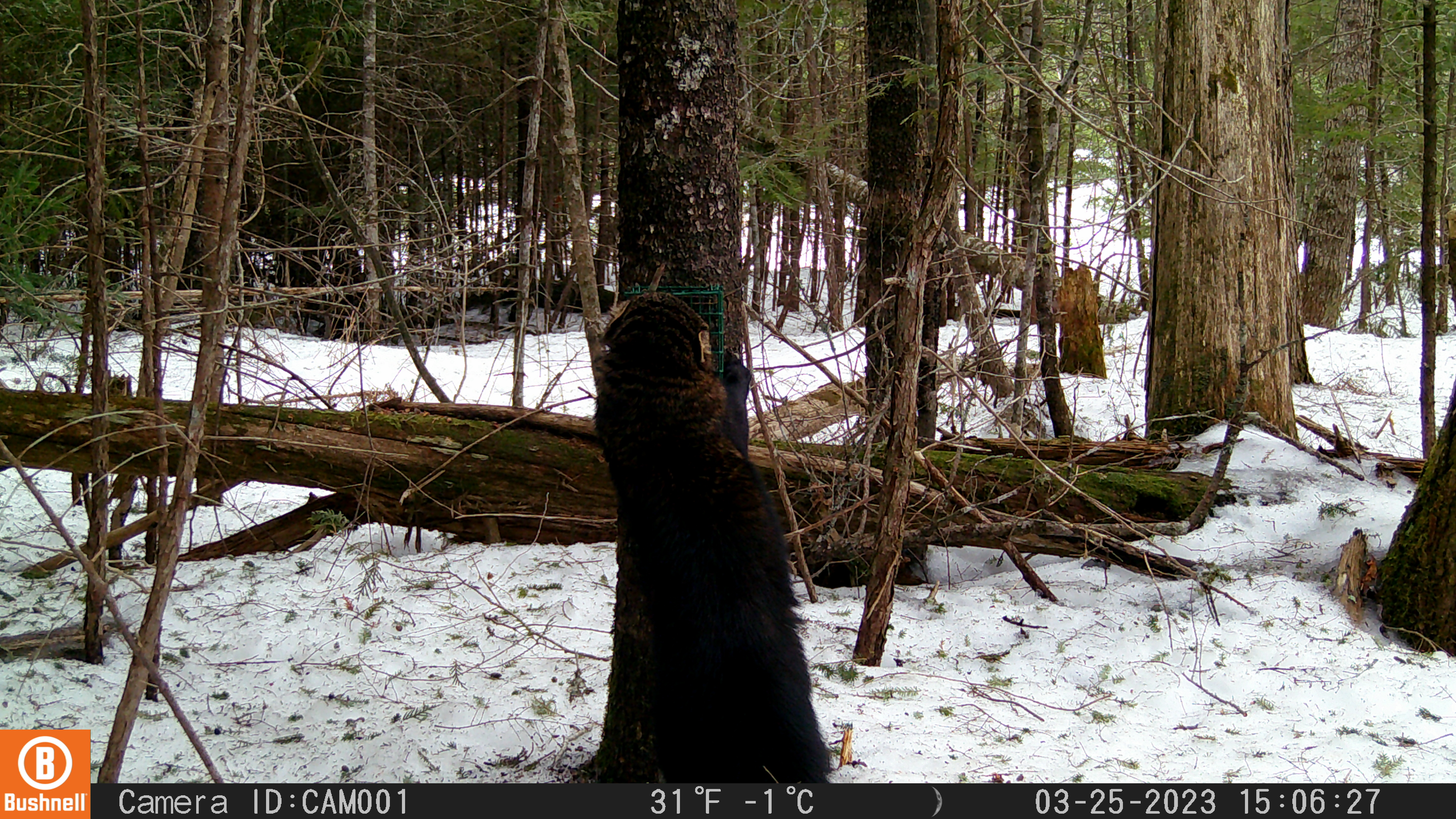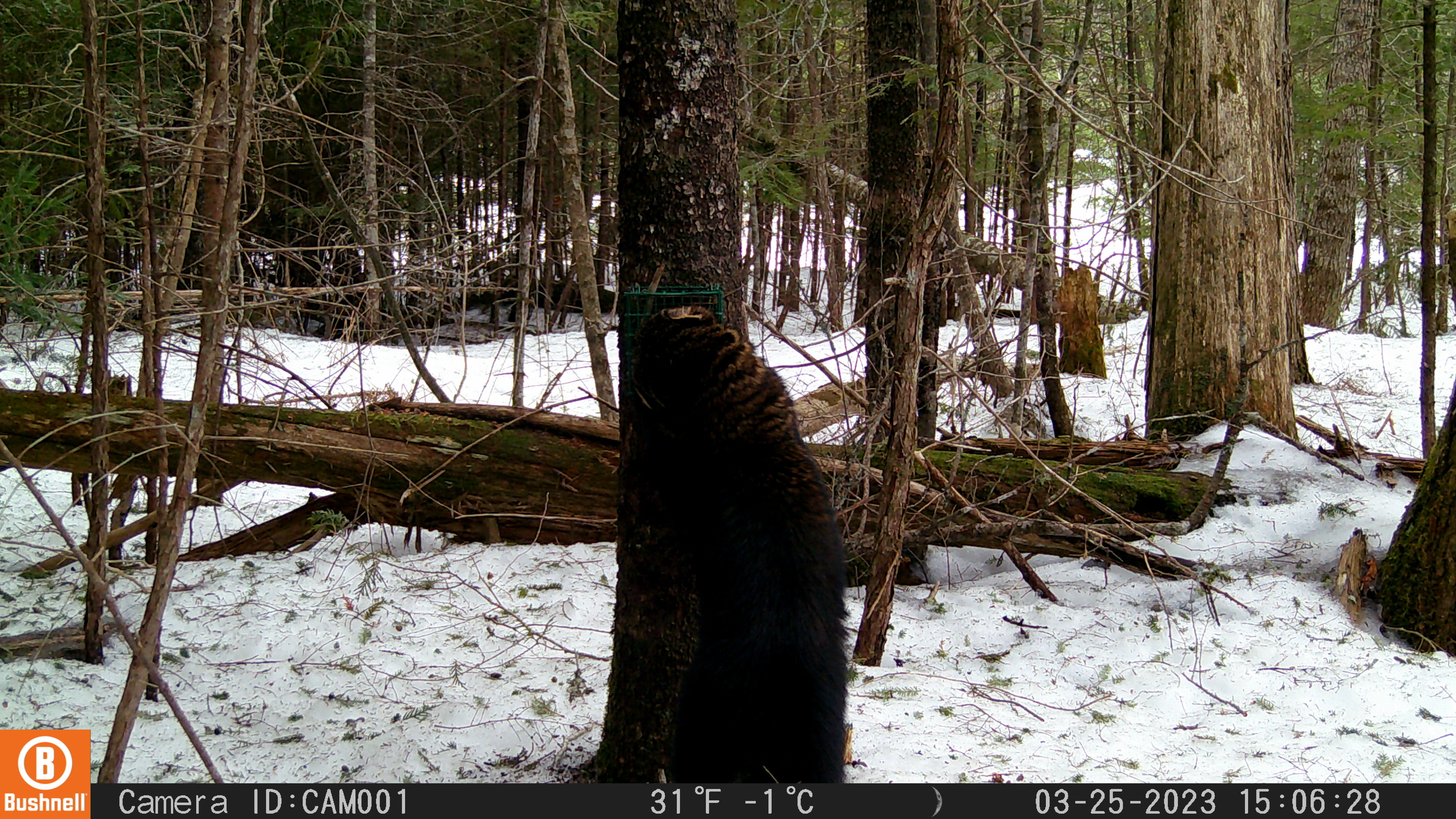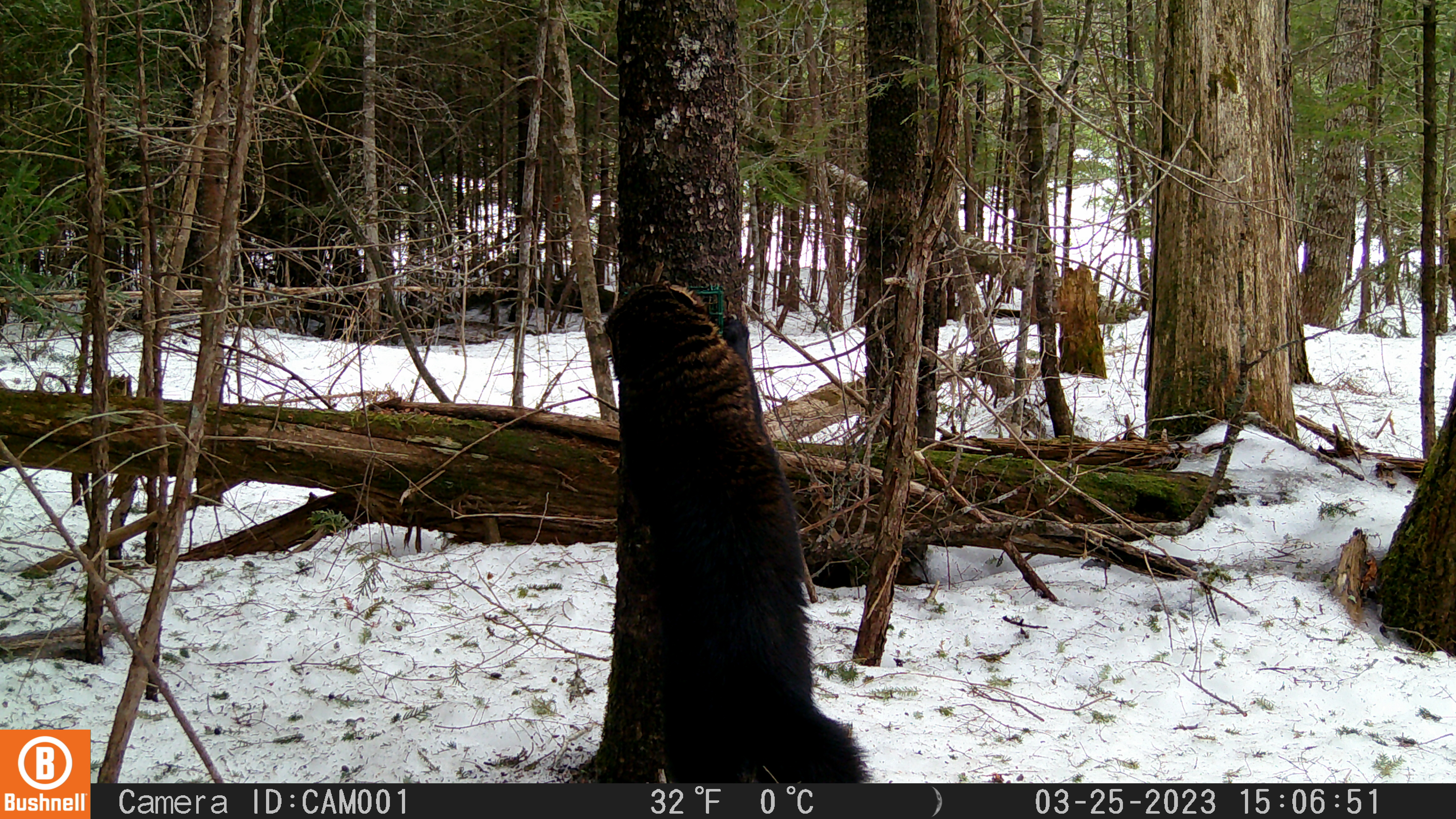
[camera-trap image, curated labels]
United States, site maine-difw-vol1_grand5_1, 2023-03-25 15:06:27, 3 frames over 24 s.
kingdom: Animalia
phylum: Chordata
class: Mammalia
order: Carnivora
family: Mustelidae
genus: Pekania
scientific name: Pekania pennanti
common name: fisher